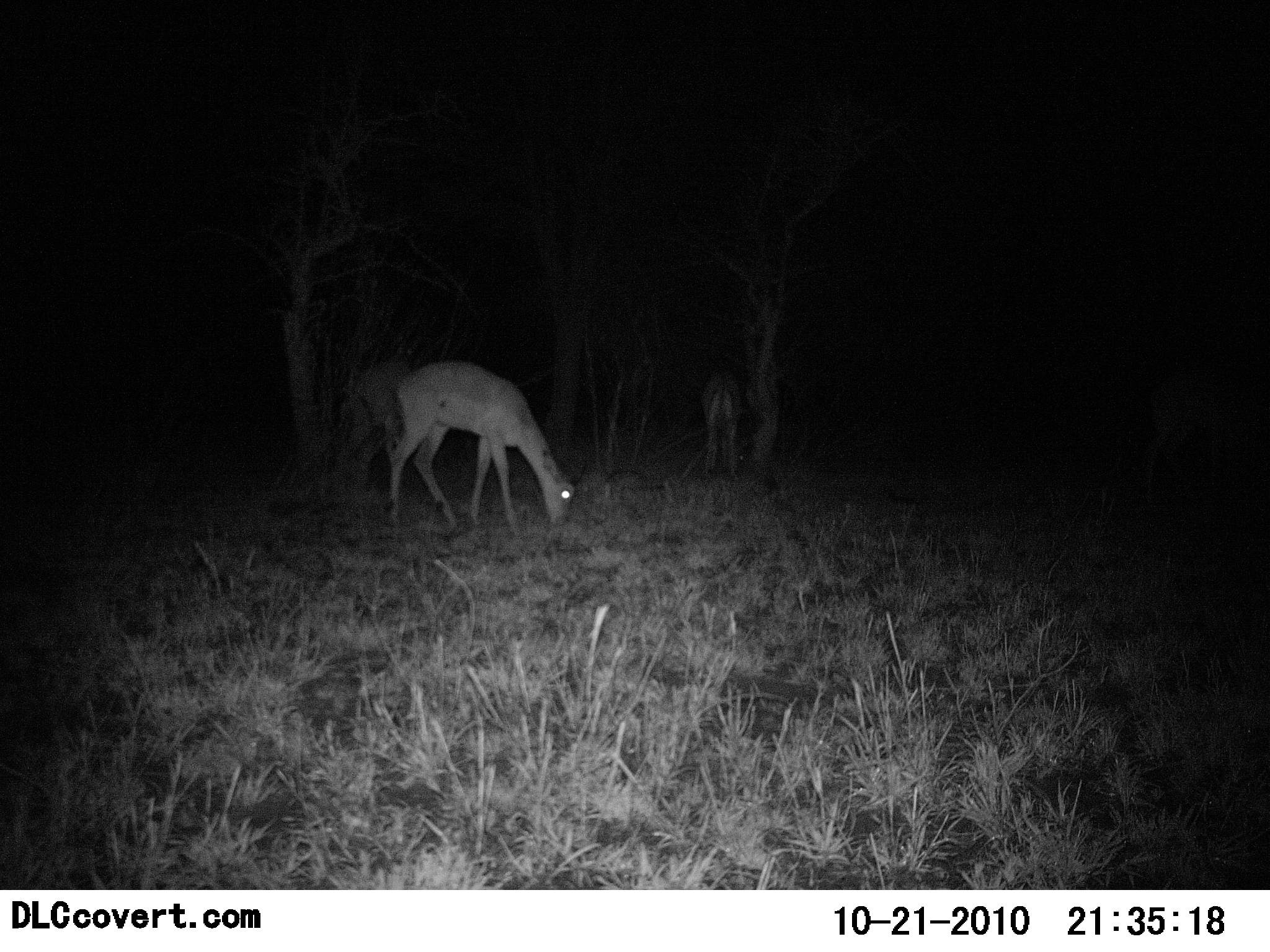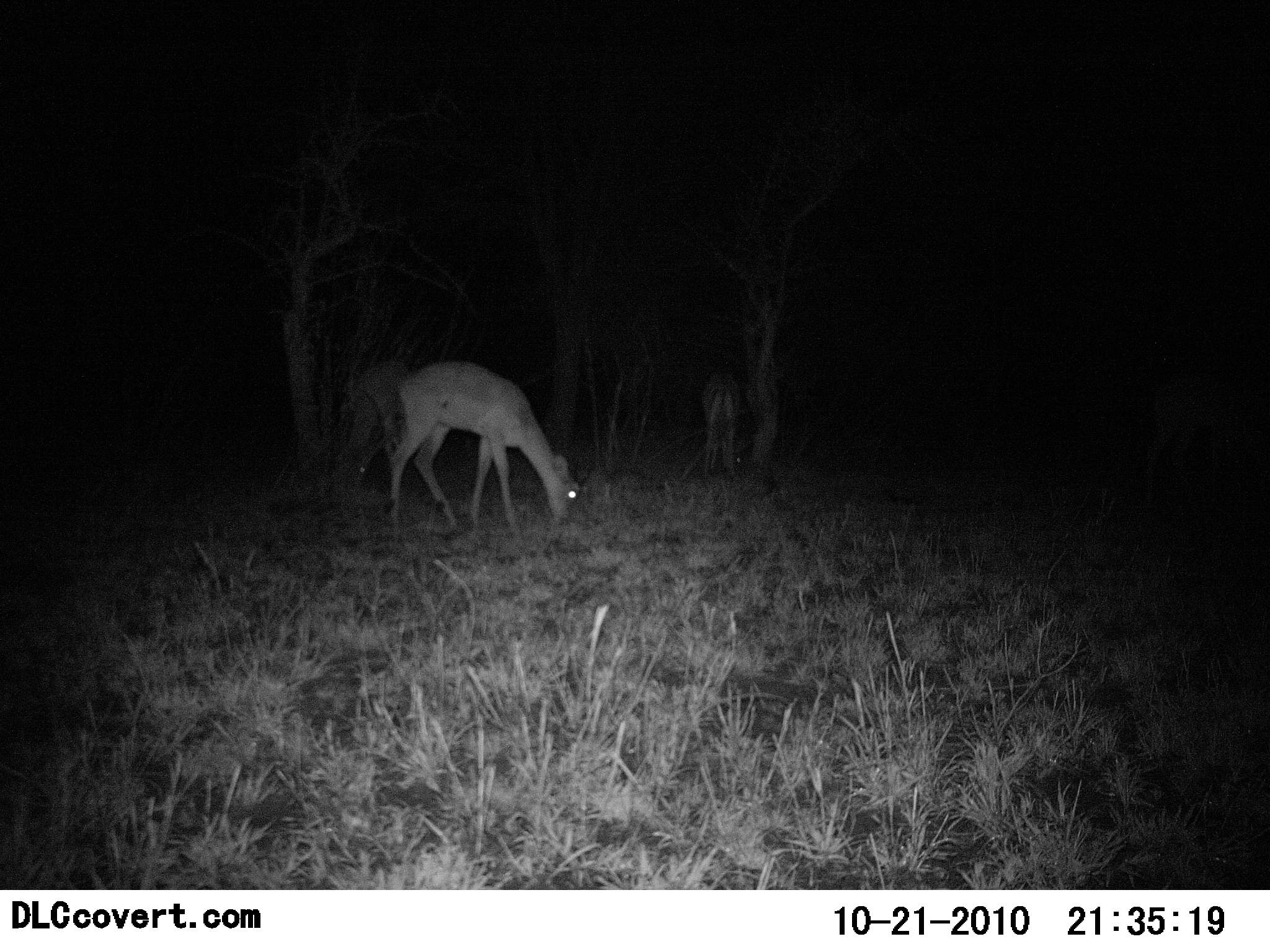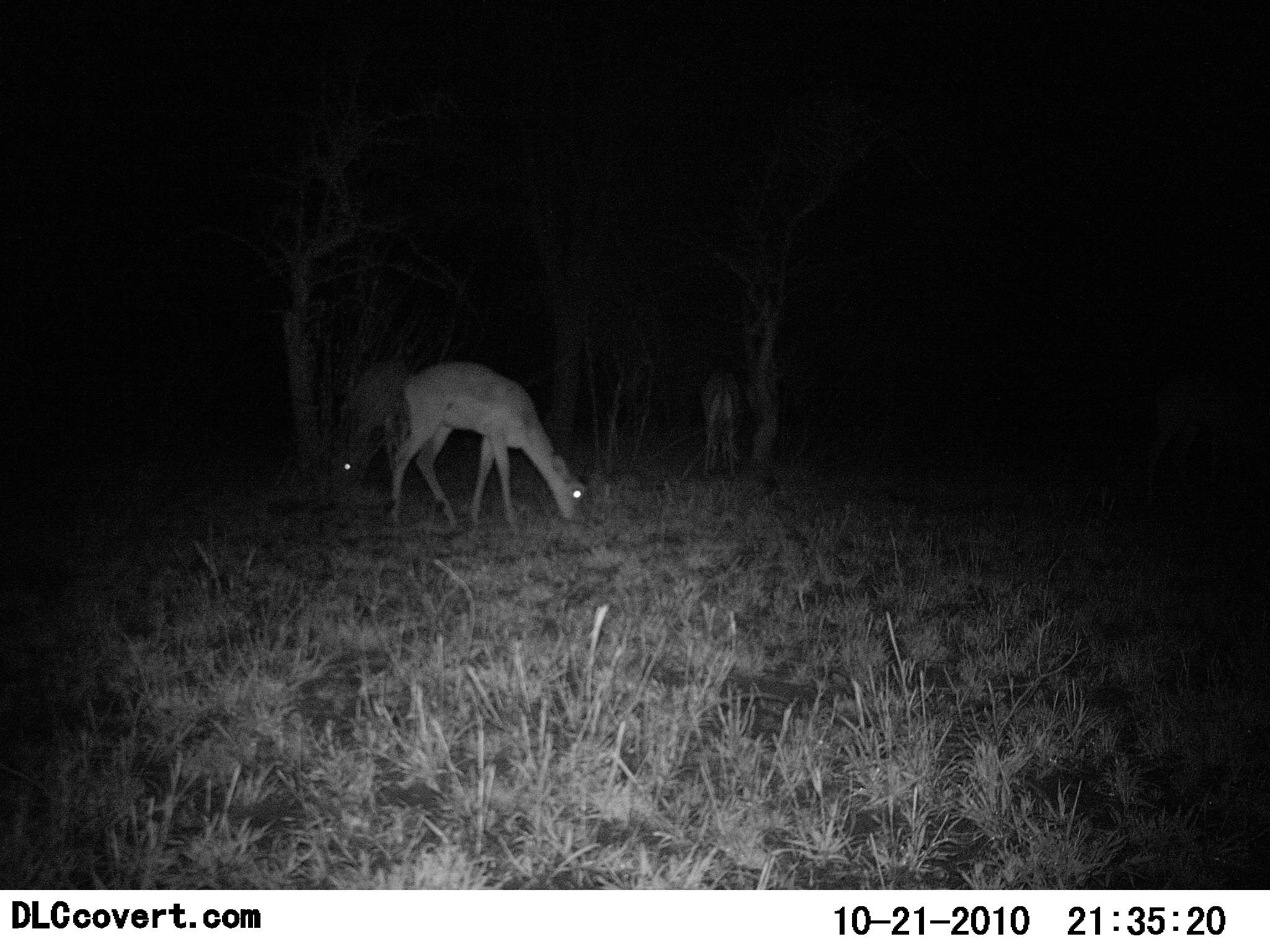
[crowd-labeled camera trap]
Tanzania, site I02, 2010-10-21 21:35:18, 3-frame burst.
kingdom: Animalia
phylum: Chordata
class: Mammalia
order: Artiodactyla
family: Bovidae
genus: Nanger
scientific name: Nanger granti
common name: grant's gazelle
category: gazellegrants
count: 3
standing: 29%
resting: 0%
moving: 0%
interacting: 0%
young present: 0%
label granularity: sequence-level